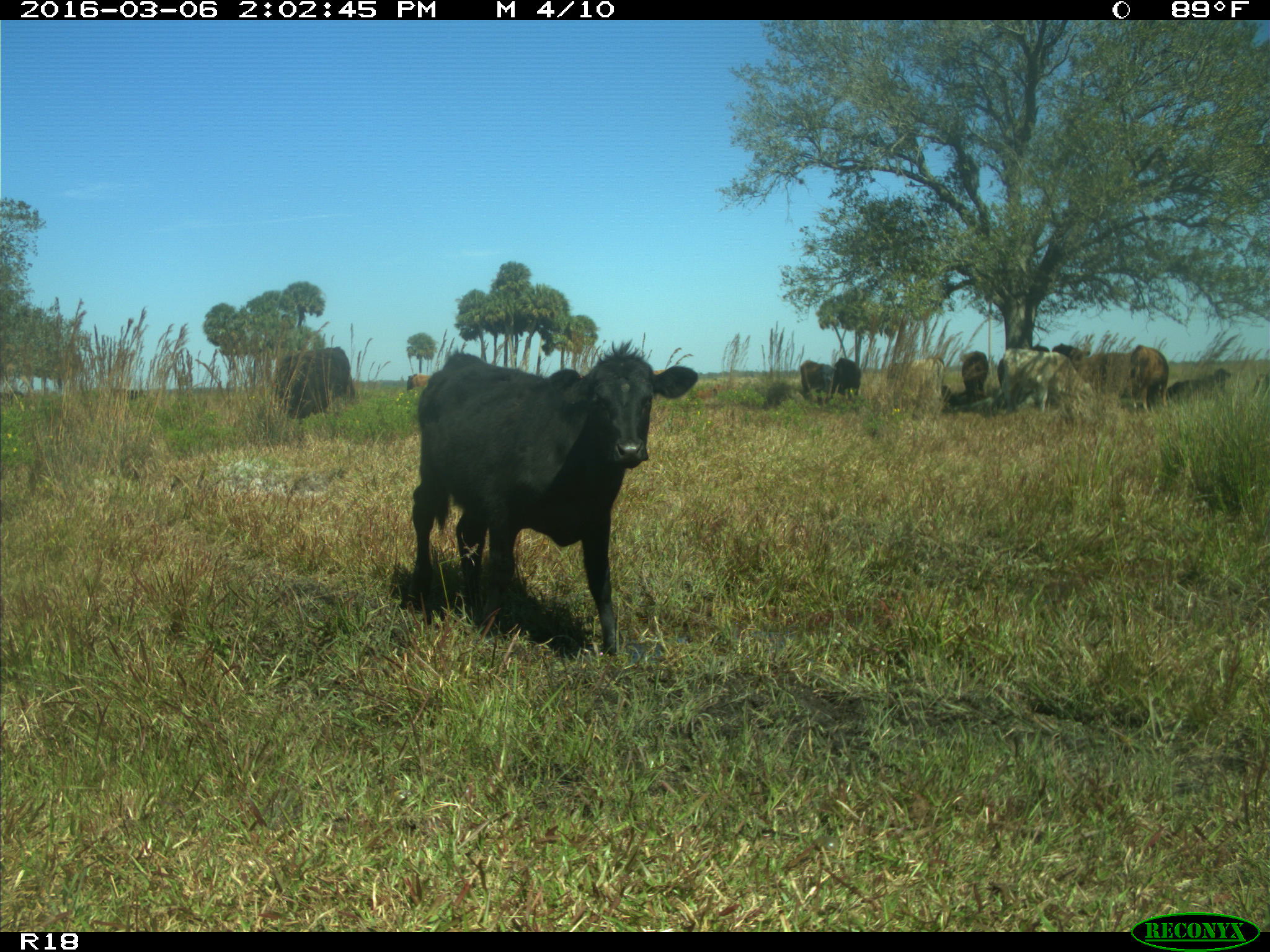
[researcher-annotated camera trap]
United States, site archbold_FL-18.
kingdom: Animalia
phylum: Chordata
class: Mammalia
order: Artiodactyla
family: Bovidae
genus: Bos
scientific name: Bos taurus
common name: domestic cow